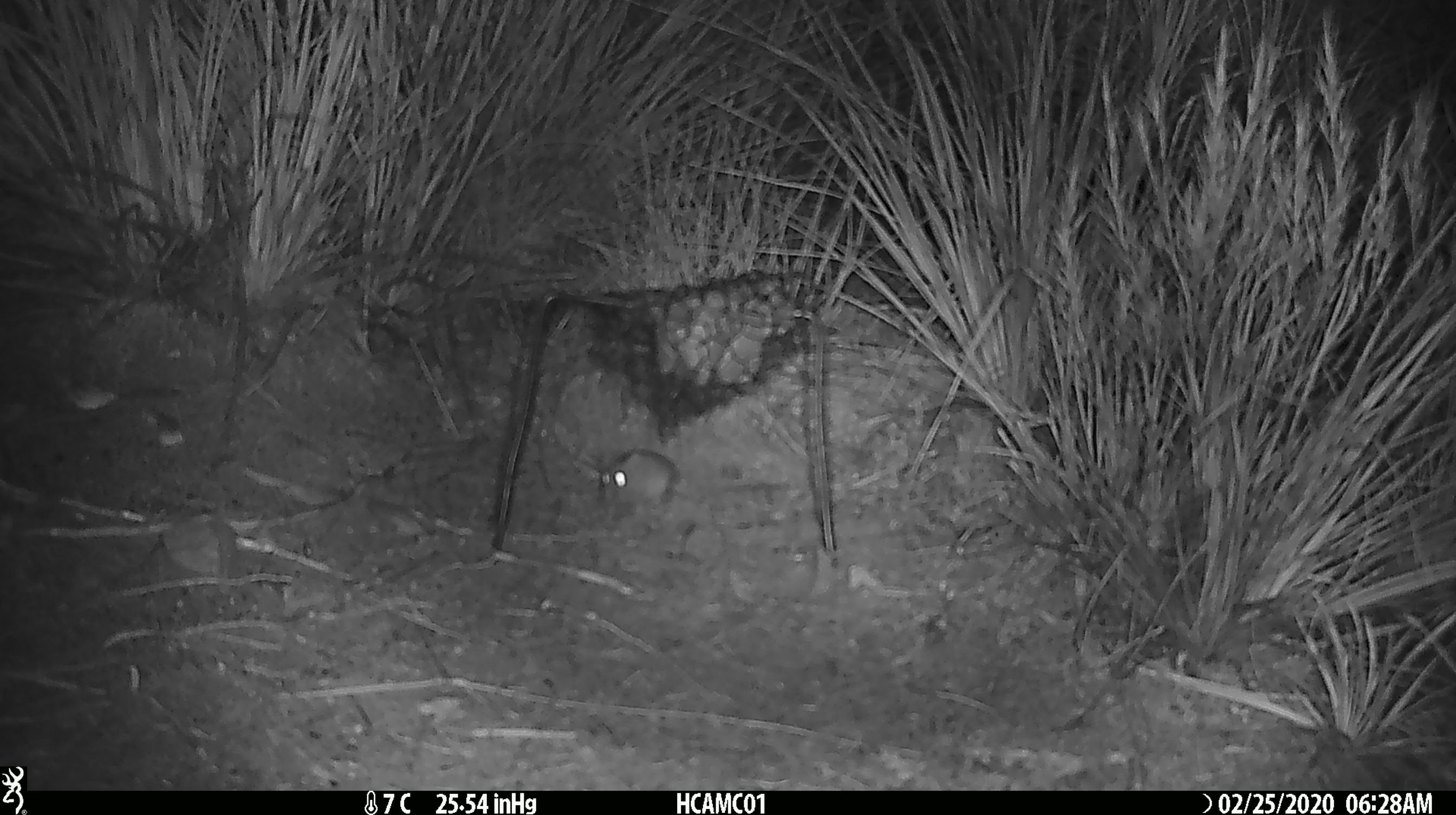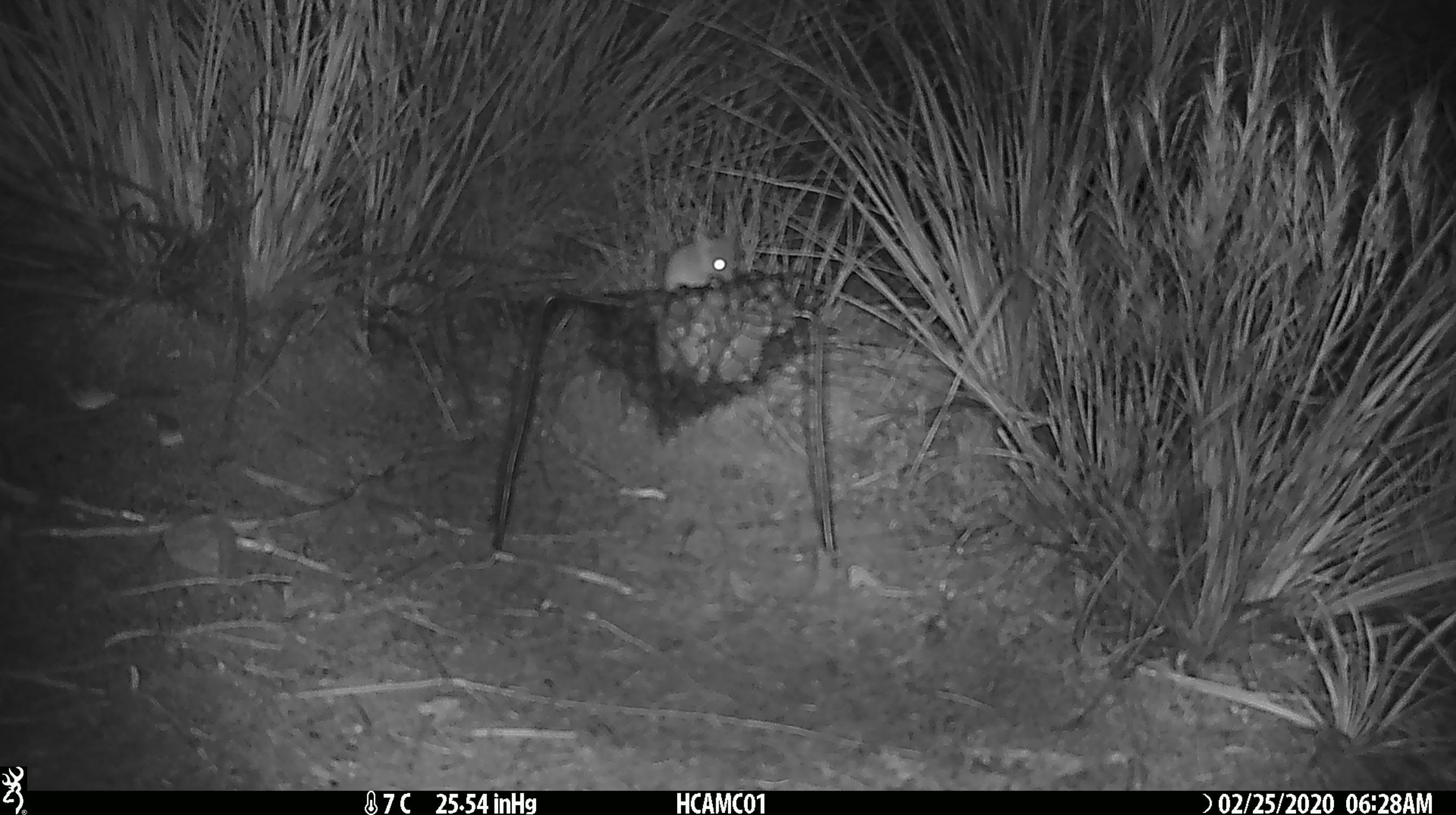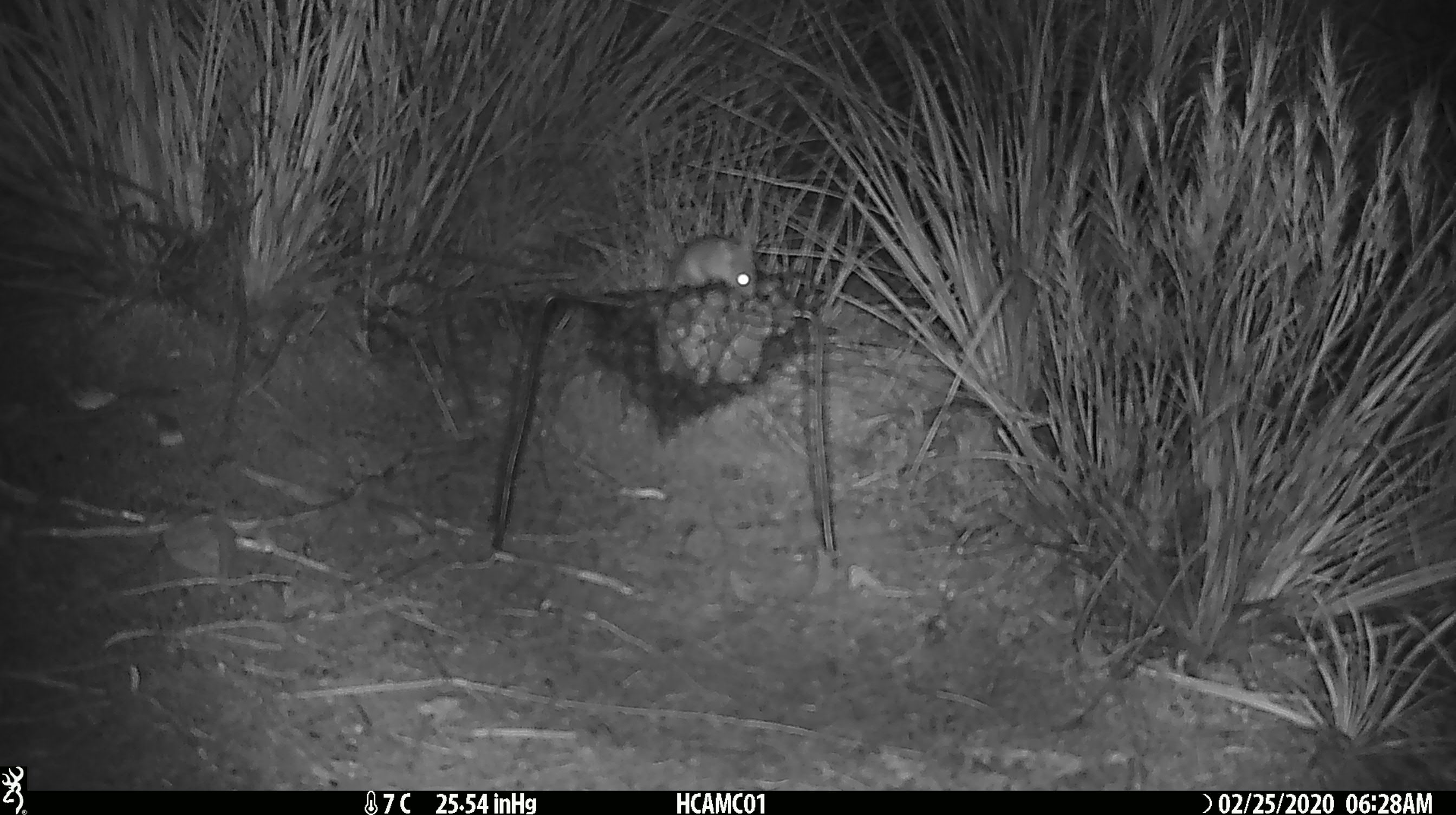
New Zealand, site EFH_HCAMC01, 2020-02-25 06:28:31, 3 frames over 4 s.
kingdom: Animalia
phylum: Chordata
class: Mammalia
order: Rodentia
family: Muridae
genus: Mus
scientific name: Mus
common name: mouse